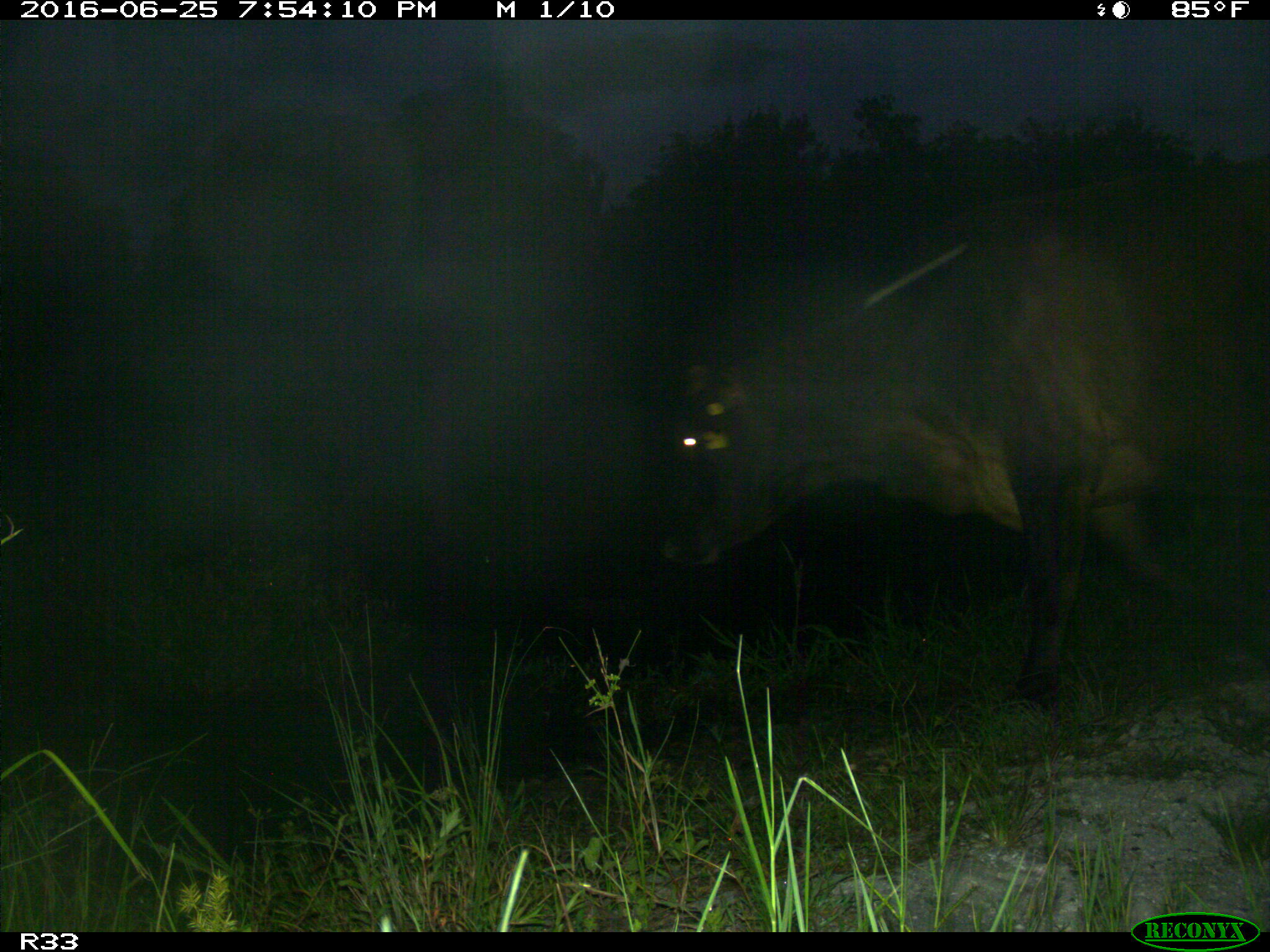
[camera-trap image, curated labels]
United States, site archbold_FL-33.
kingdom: Animalia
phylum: Chordata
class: Mammalia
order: Artiodactyla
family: Bovidae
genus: Bos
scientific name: Bos taurus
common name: domestic cow